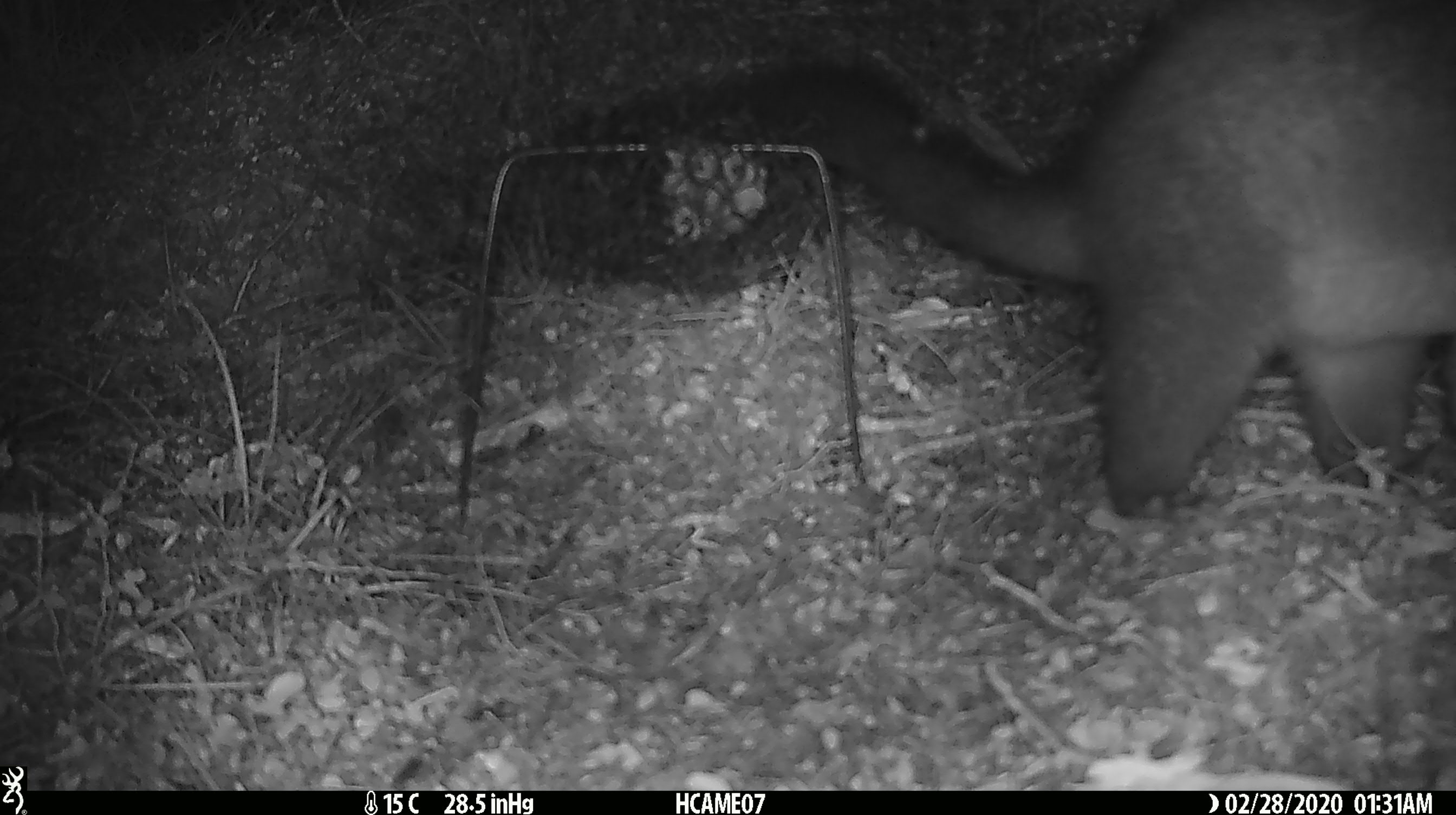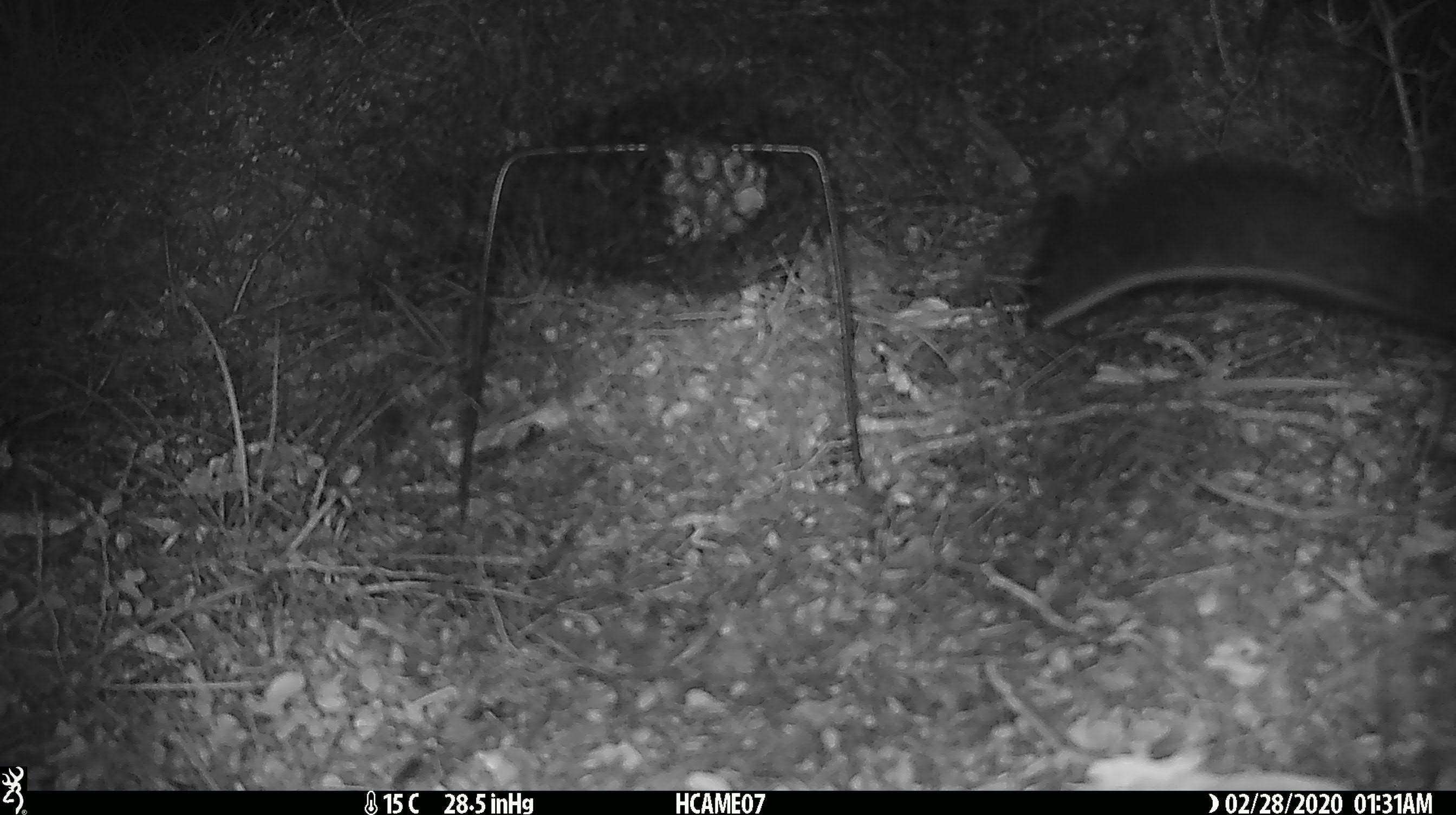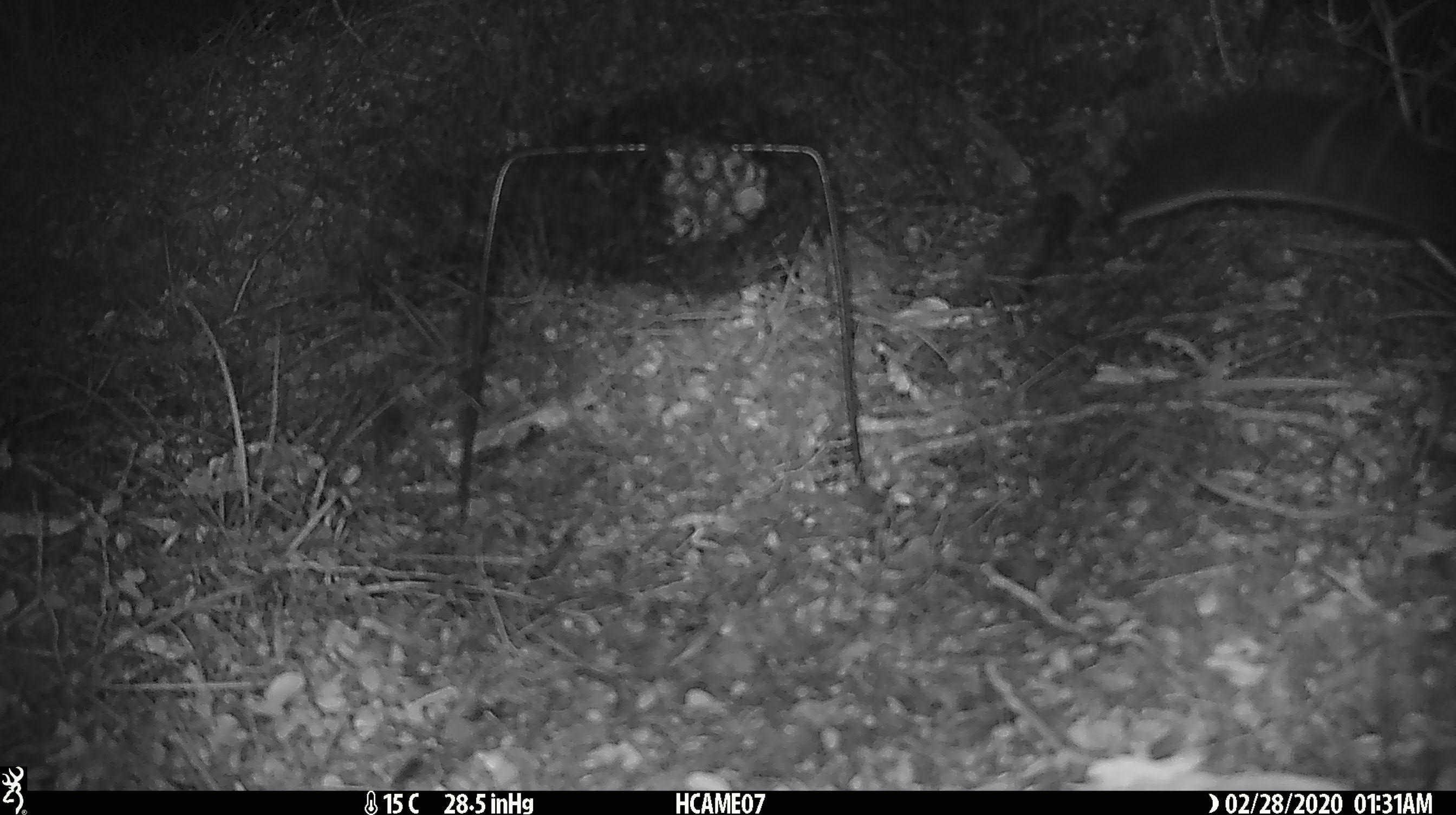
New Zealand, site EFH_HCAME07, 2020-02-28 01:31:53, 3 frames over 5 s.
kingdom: Animalia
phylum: Chordata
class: Mammalia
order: Diprotodontia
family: Phalangeridae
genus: Trichosurus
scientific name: Trichosurus vulpecula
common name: common brushtail possum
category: possum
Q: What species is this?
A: Possum (common brushtail possum) (Trichosurus vulpecula).